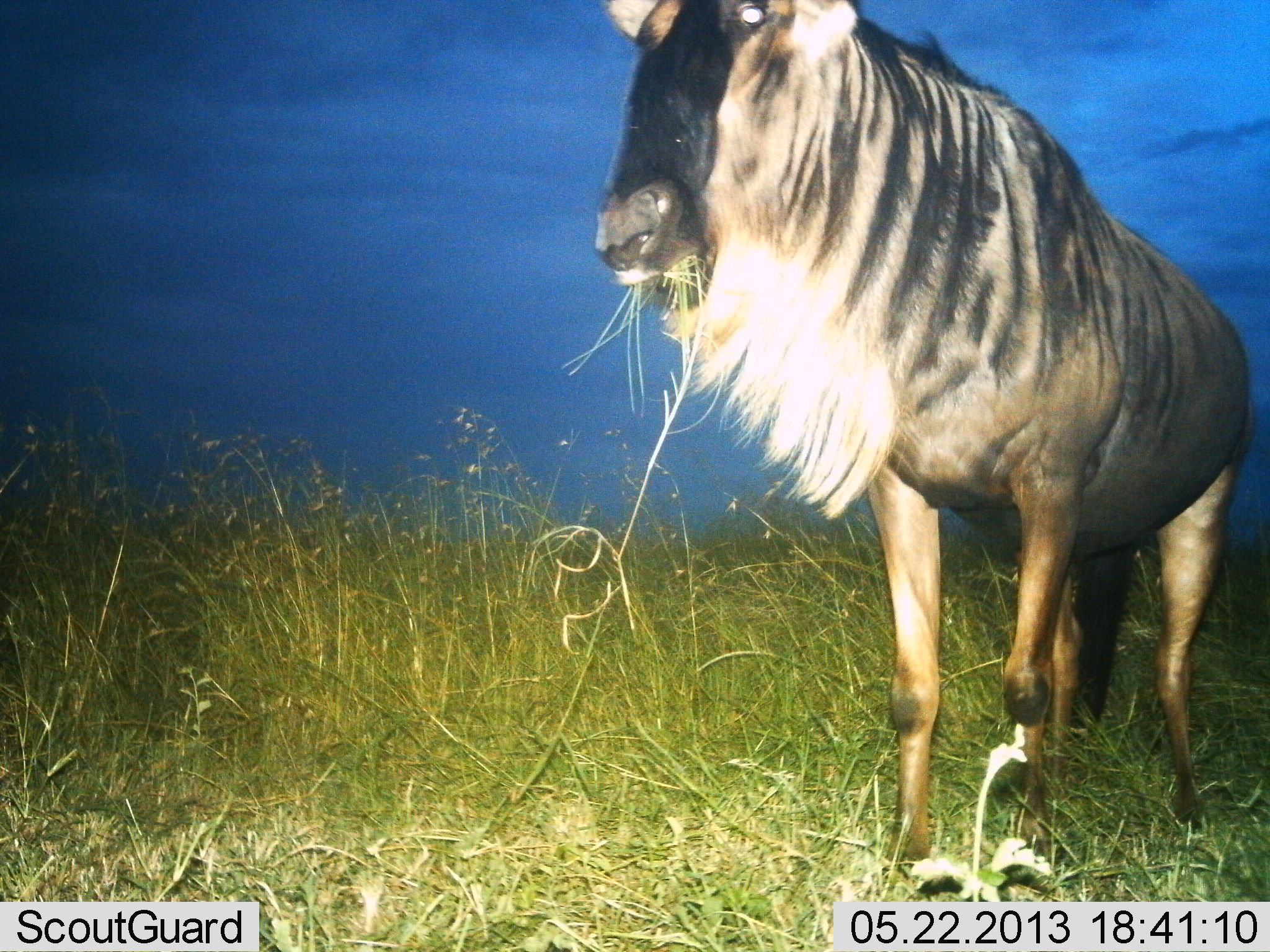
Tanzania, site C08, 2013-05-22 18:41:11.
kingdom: Animalia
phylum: Chordata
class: Mammalia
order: Artiodactyla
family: Bovidae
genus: Connochaetes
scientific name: Connochaetes taurinus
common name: blue wildebeest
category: wildebeest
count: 1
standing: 71%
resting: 0%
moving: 10%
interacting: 0%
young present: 0%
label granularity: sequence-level